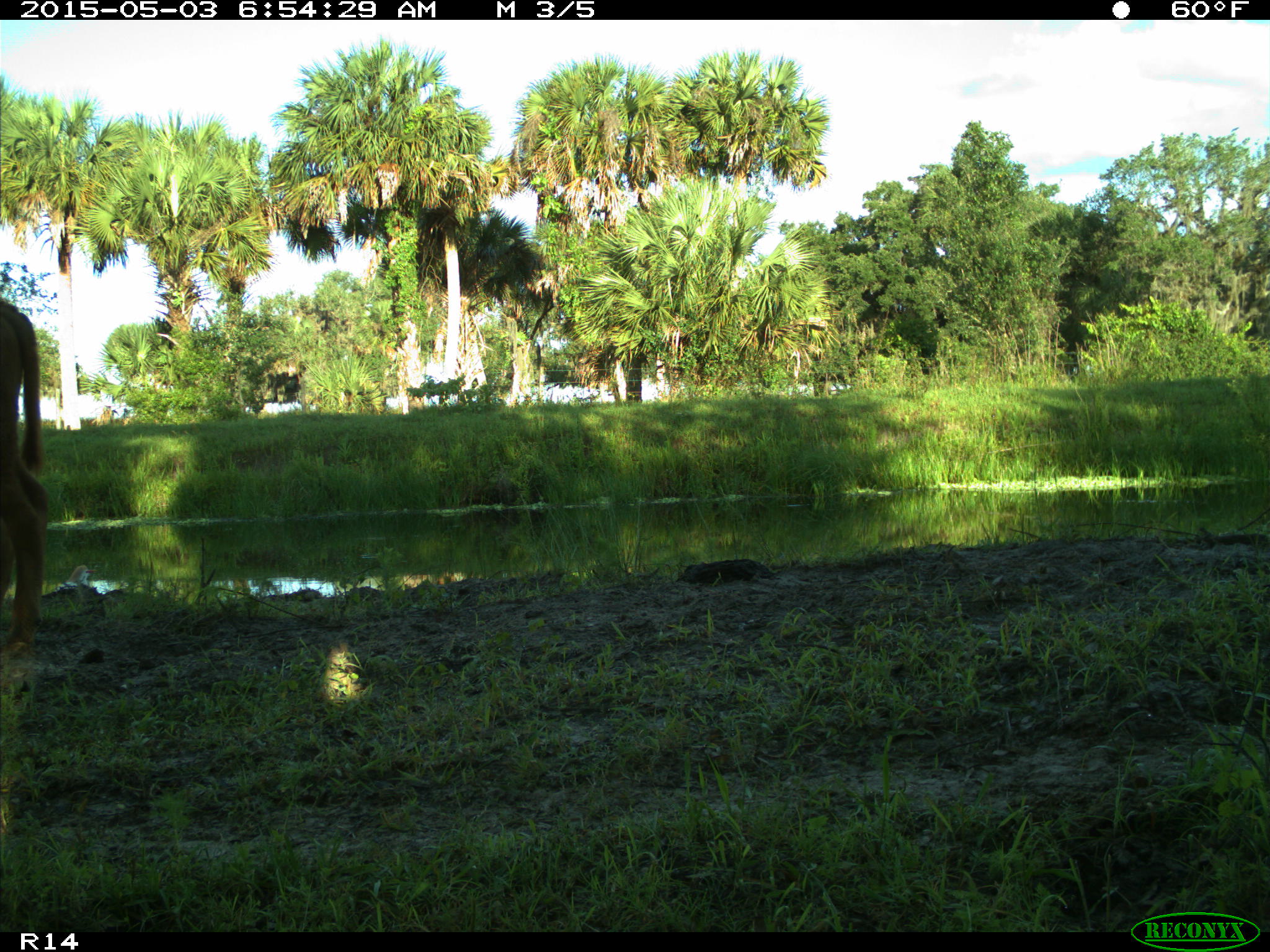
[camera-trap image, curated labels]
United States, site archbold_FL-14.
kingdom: Animalia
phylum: Chordata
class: Mammalia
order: Artiodactyla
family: Bovidae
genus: Bos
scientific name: Bos taurus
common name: domestic cow